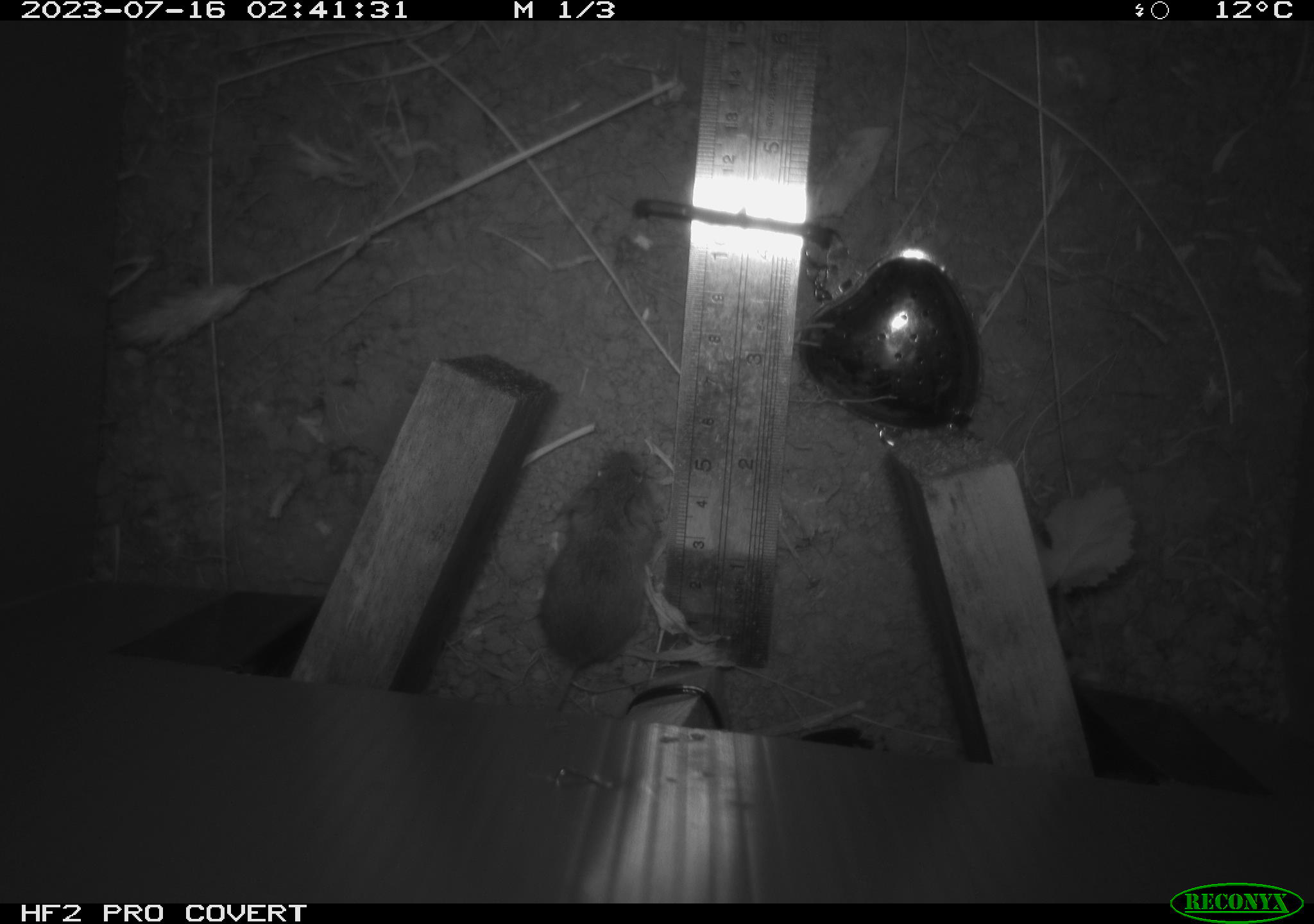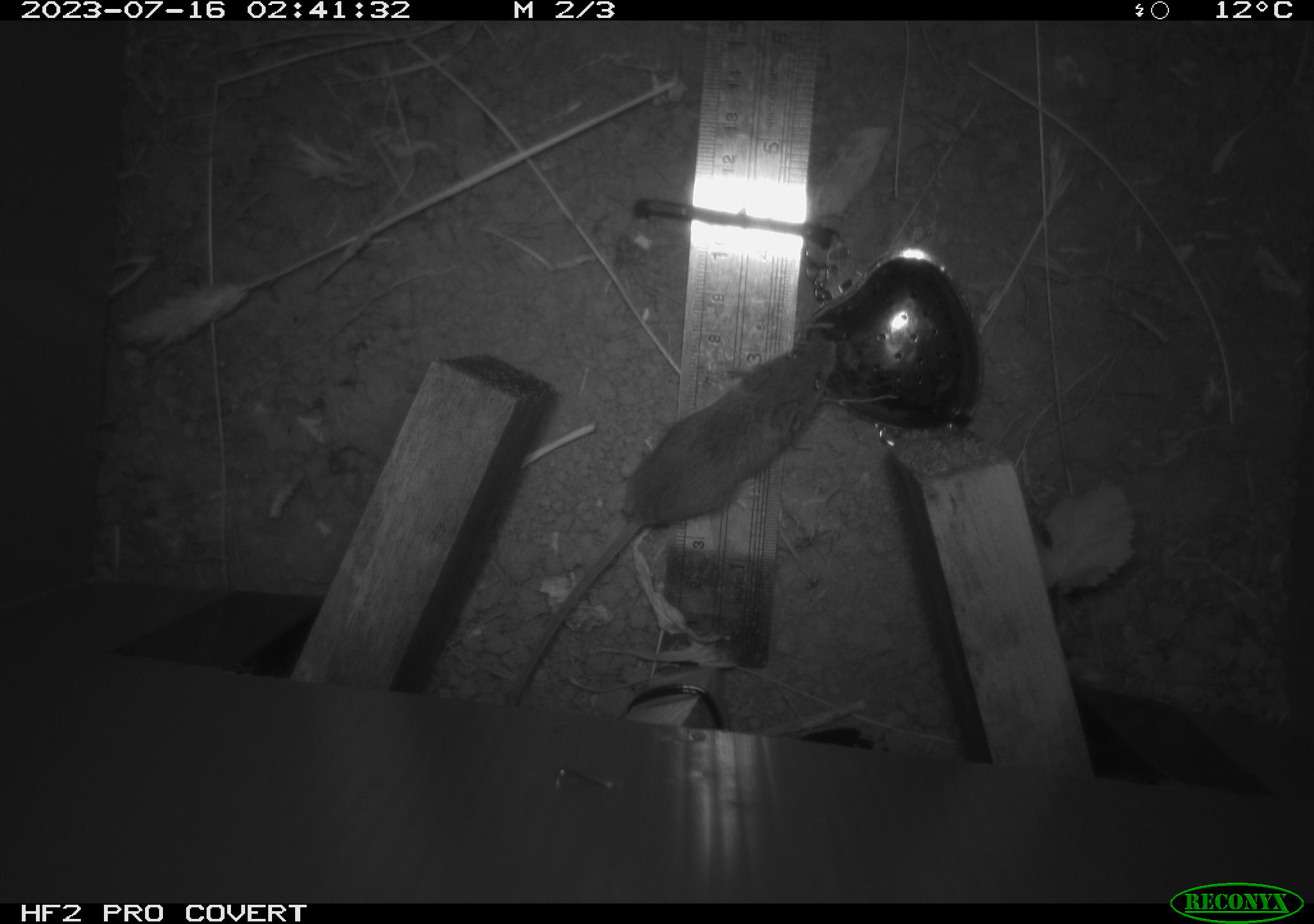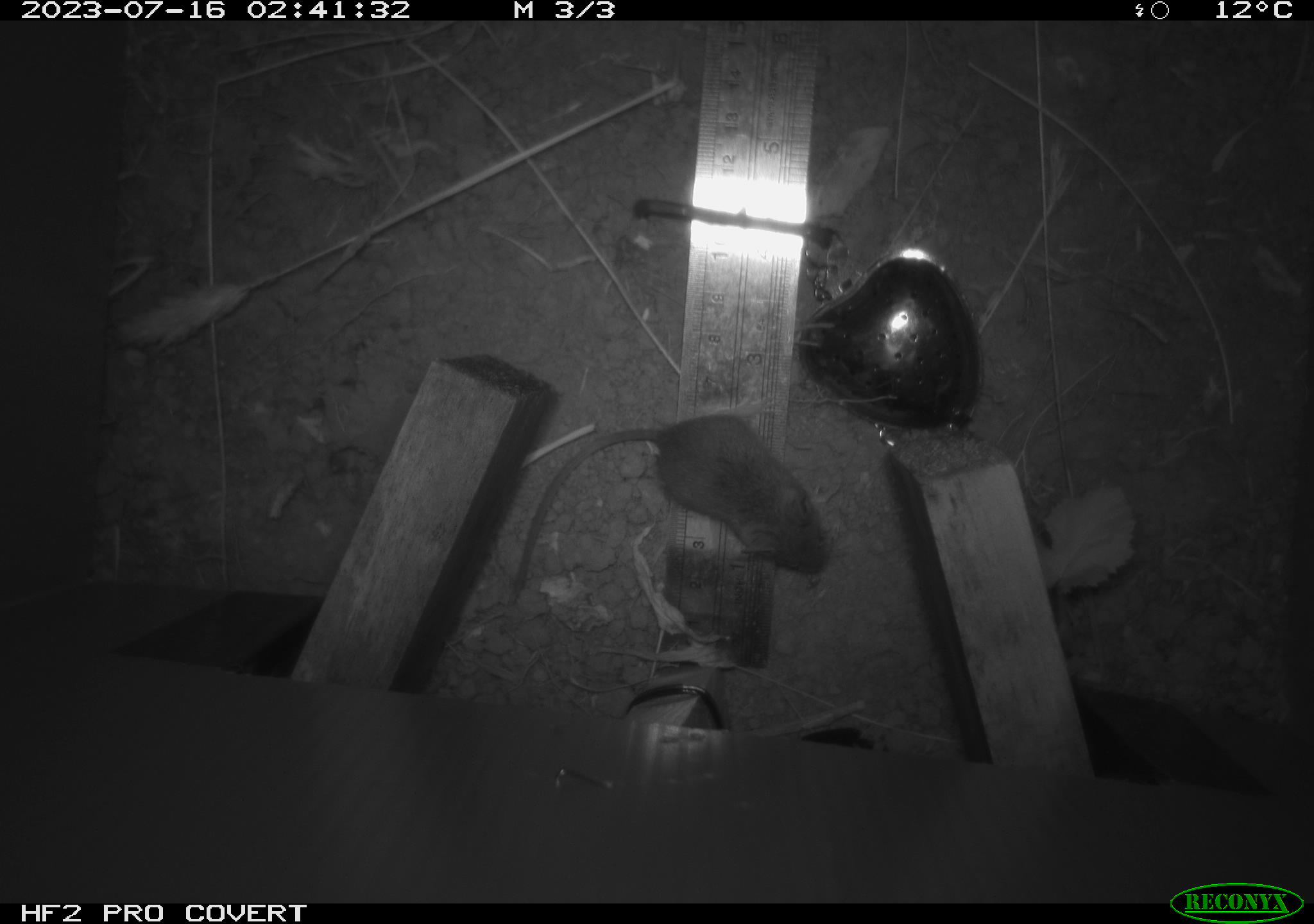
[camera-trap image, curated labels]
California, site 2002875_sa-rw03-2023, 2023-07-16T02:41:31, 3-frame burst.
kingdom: Animalia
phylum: Chordata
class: Mammalia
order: Rodentia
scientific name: Rodentia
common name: mouse species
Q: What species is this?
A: Mouse species (Rodentia).